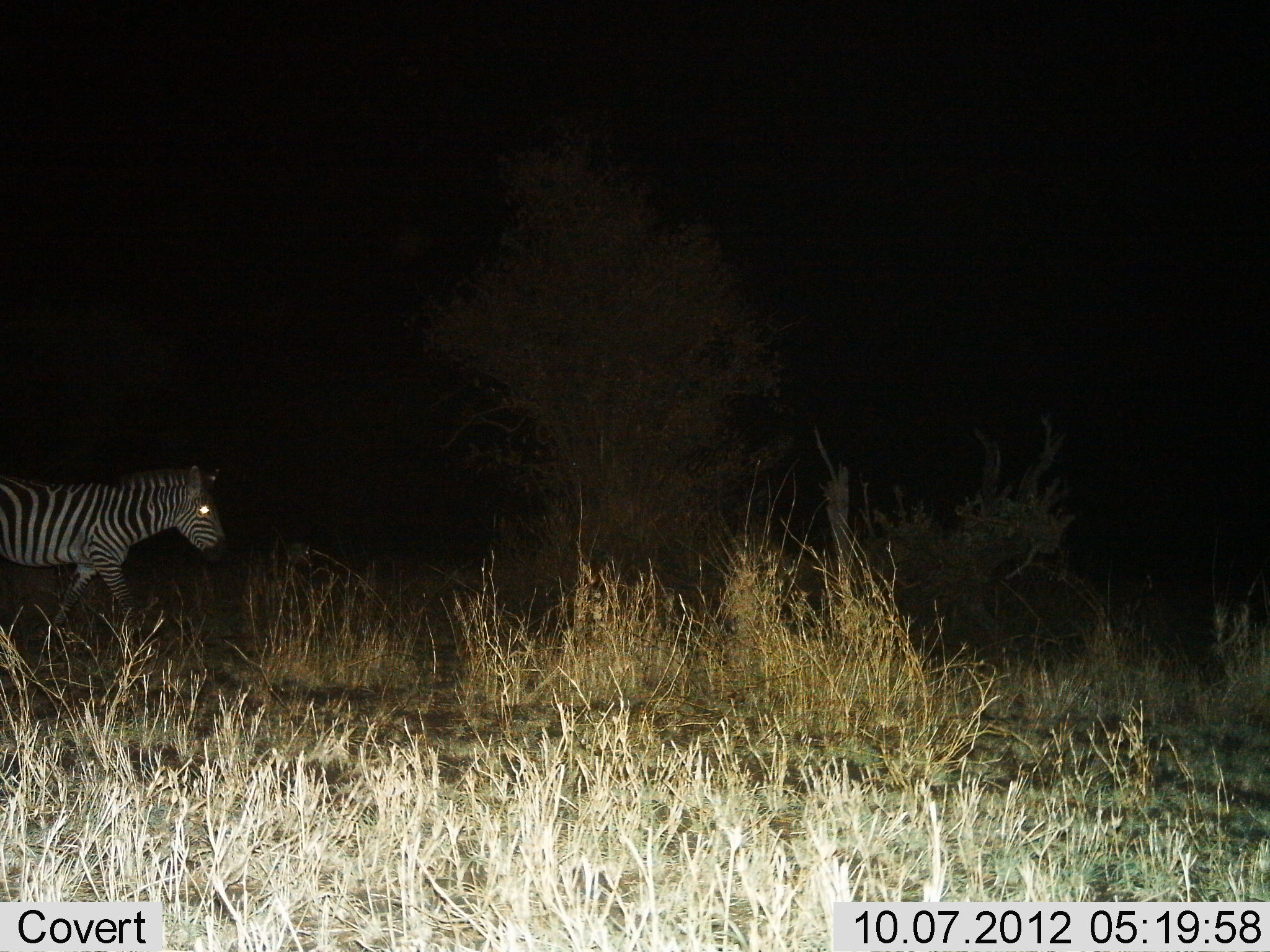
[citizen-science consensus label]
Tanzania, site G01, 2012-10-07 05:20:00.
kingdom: Animalia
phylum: Chordata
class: Mammalia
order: Perissodactyla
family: Equidae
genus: Equus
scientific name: Equus quagga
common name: plains zebra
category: zebra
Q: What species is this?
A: Zebra (plains zebra) (Equus quagga).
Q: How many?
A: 1.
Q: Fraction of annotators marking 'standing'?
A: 30%.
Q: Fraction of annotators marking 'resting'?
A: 0%.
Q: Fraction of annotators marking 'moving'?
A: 70%.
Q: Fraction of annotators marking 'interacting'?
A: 0%.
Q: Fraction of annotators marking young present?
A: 0%.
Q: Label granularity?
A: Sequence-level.